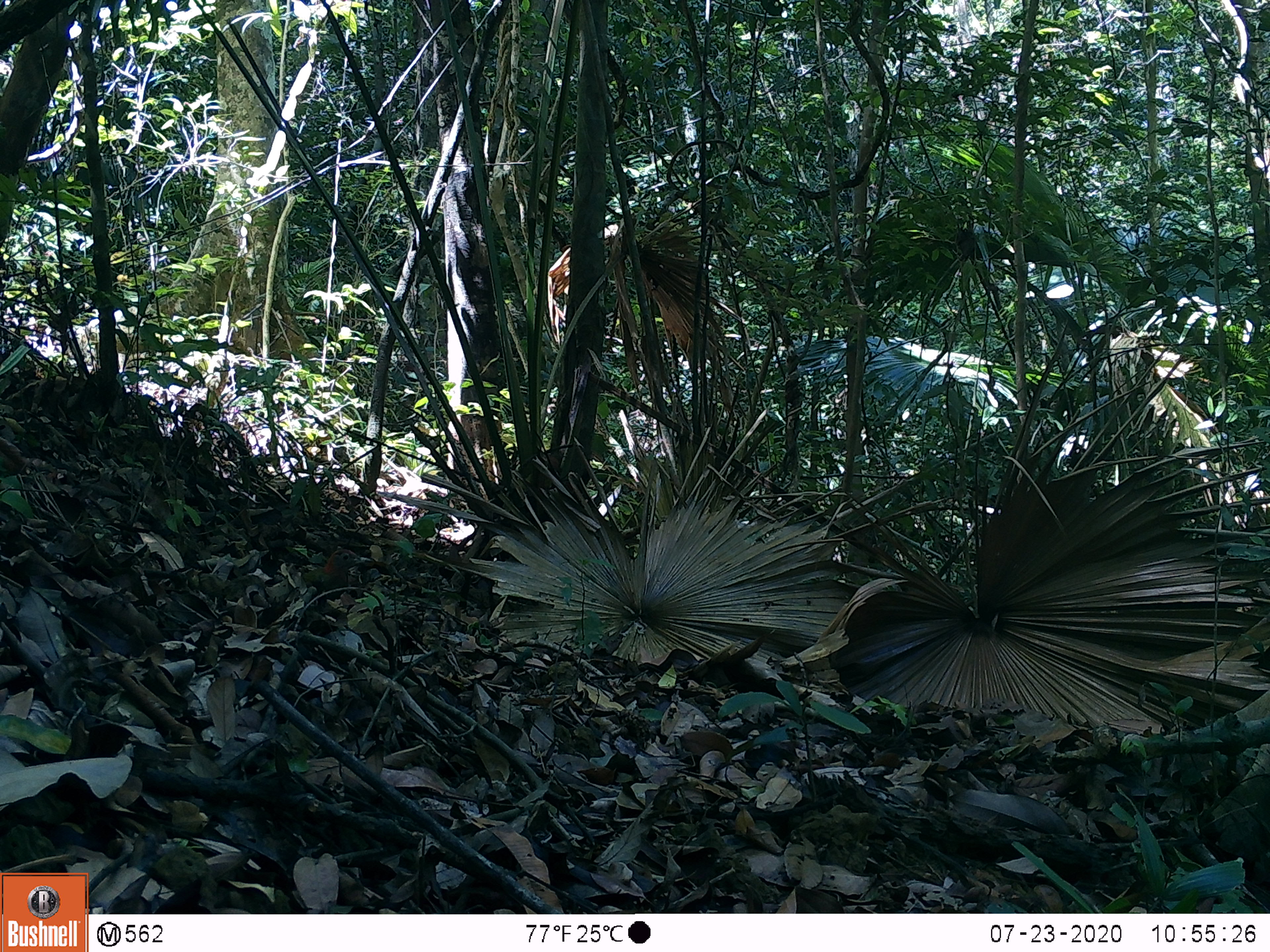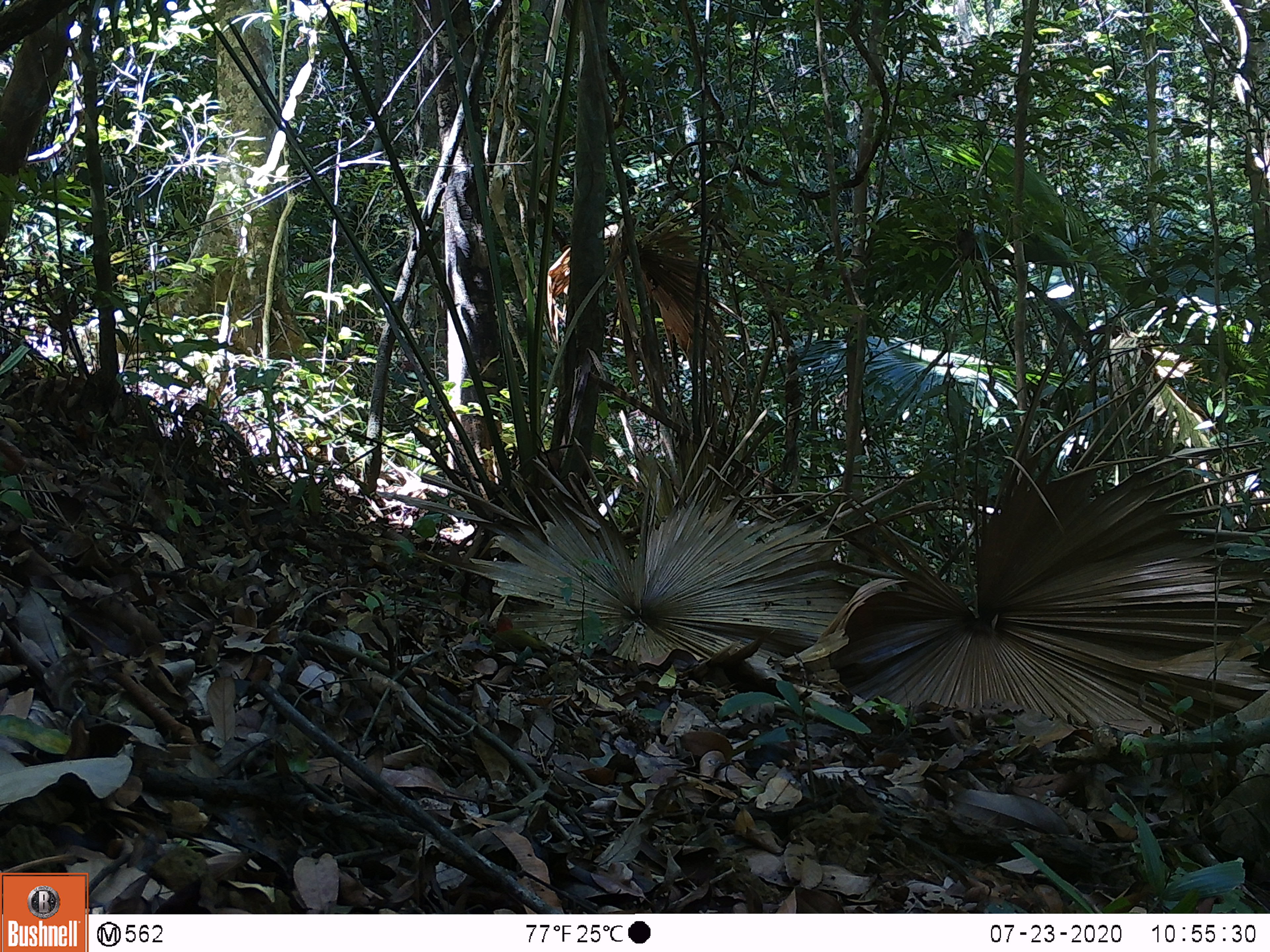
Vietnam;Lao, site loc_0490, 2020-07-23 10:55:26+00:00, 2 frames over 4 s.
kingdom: Animalia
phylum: Chordata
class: Aves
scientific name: Aves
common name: bird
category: unidentified bird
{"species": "unidentified bird (bird) (Aves)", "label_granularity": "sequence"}